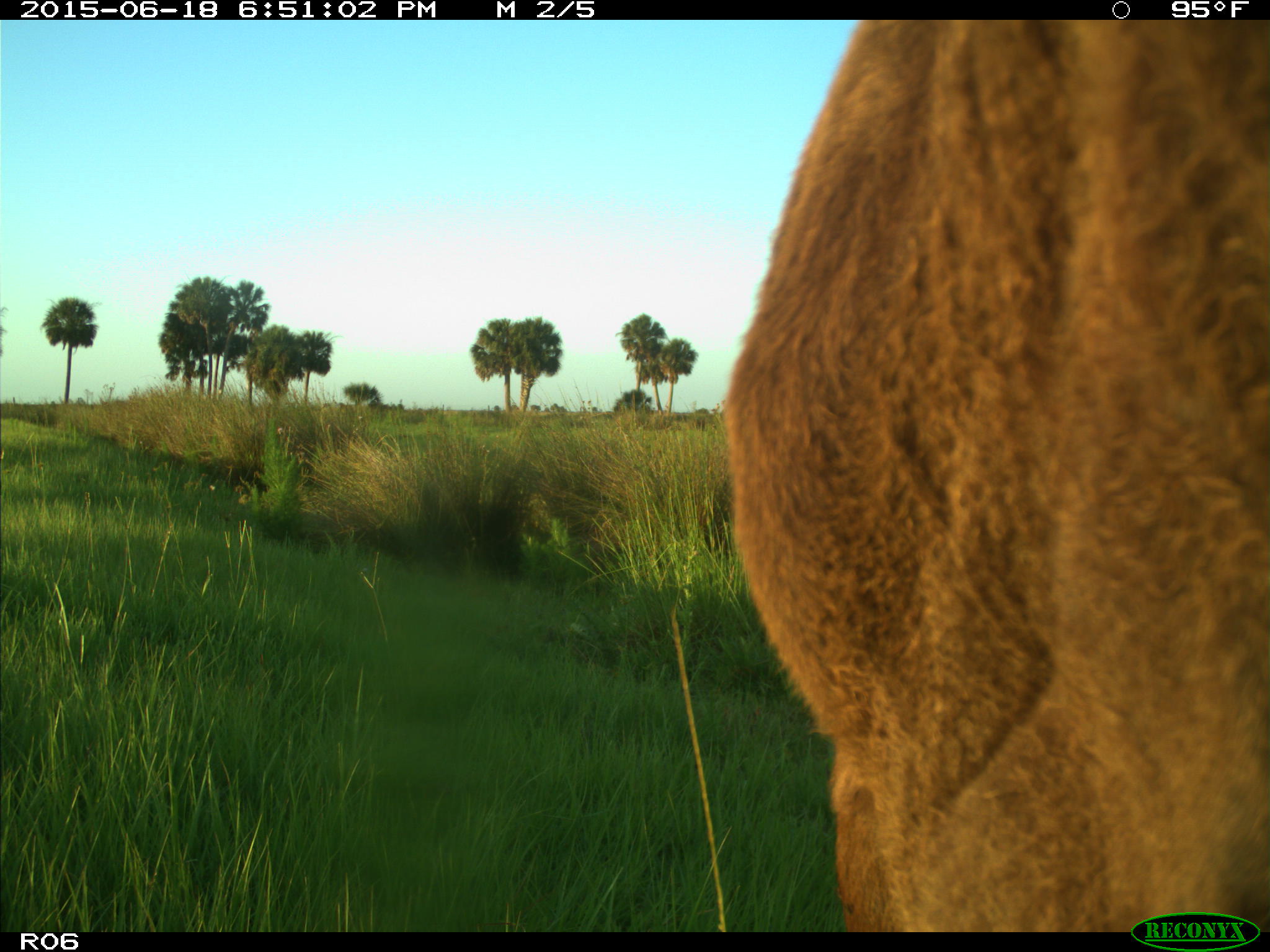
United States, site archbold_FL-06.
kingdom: Animalia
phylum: Chordata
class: Mammalia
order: Artiodactyla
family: Bovidae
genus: Bos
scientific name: Bos taurus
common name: domestic cow